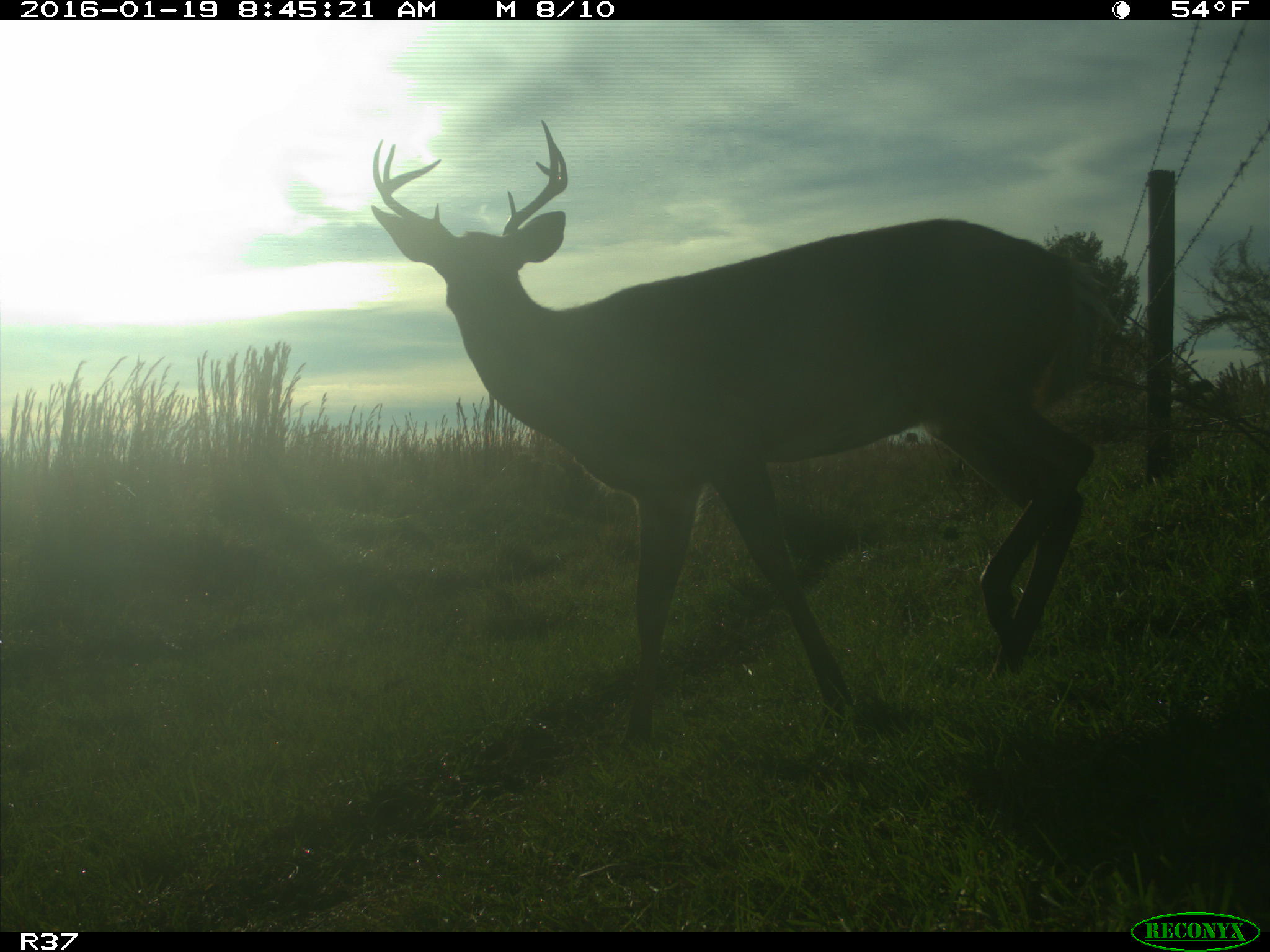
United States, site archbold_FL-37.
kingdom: Animalia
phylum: Chordata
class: Mammalia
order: Artiodactyla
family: Cervidae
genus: Odocoileus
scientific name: Odocoileus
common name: deer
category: unidentified deer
Unidentified deer (deer) (Odocoileus).